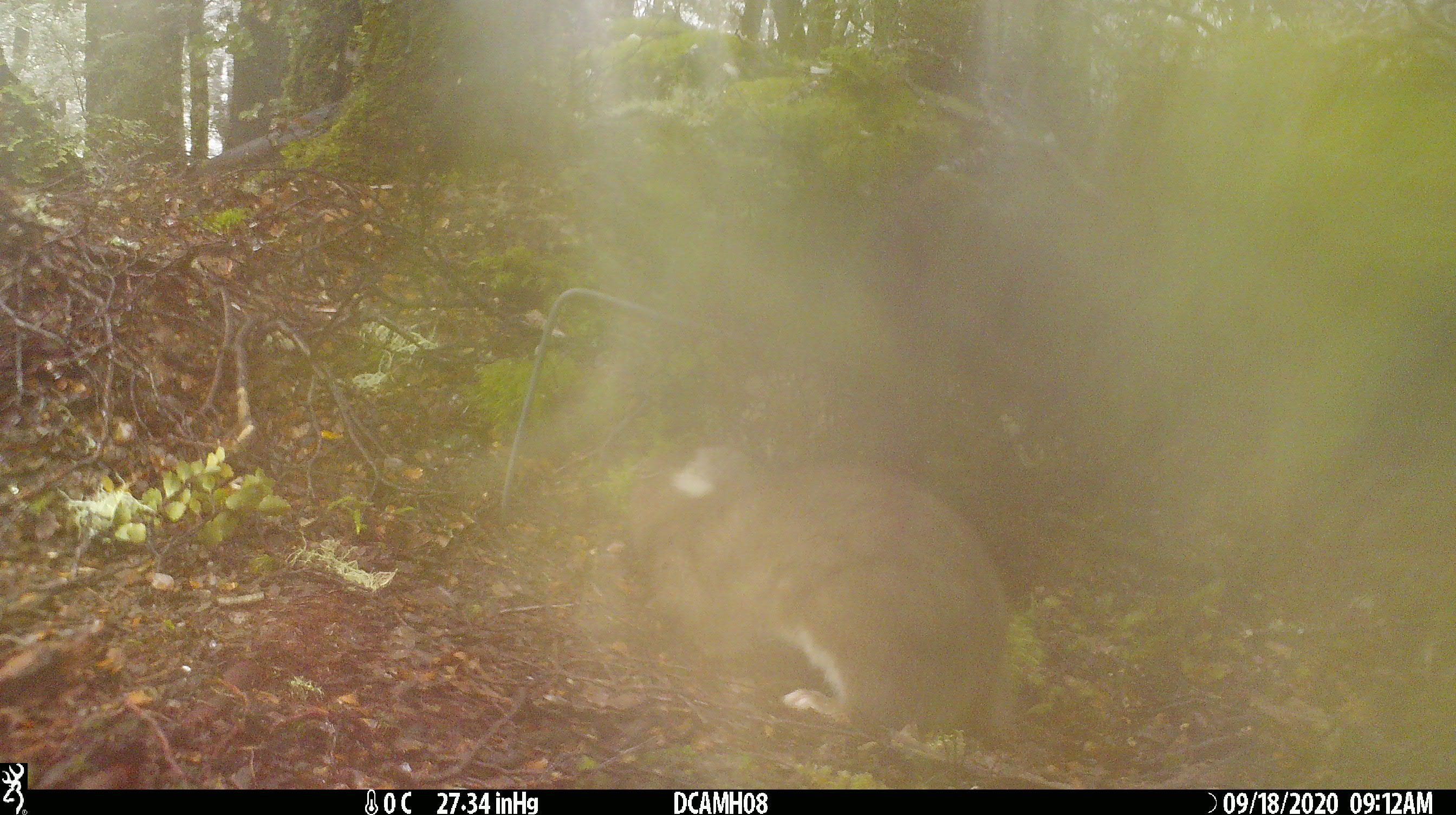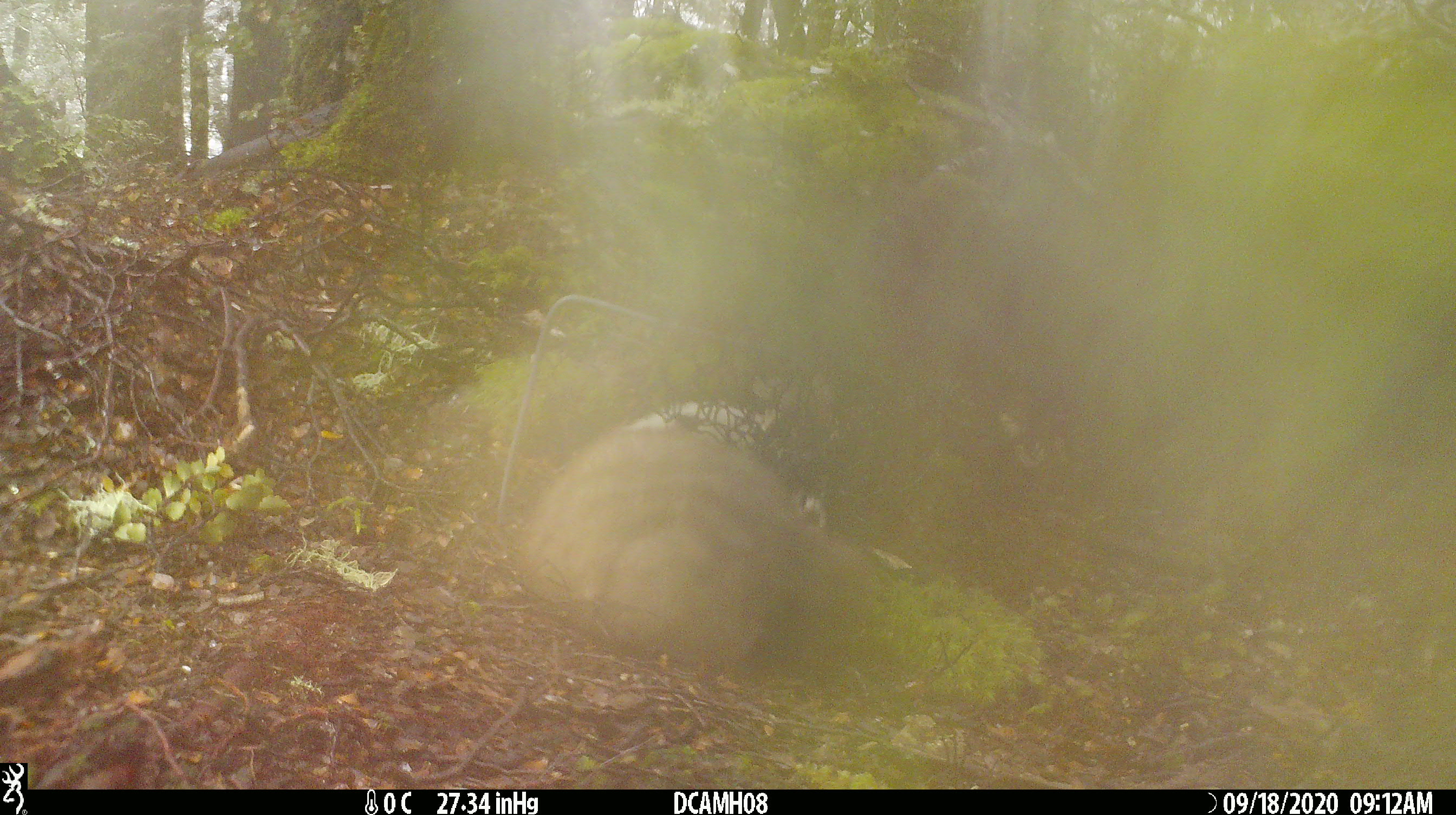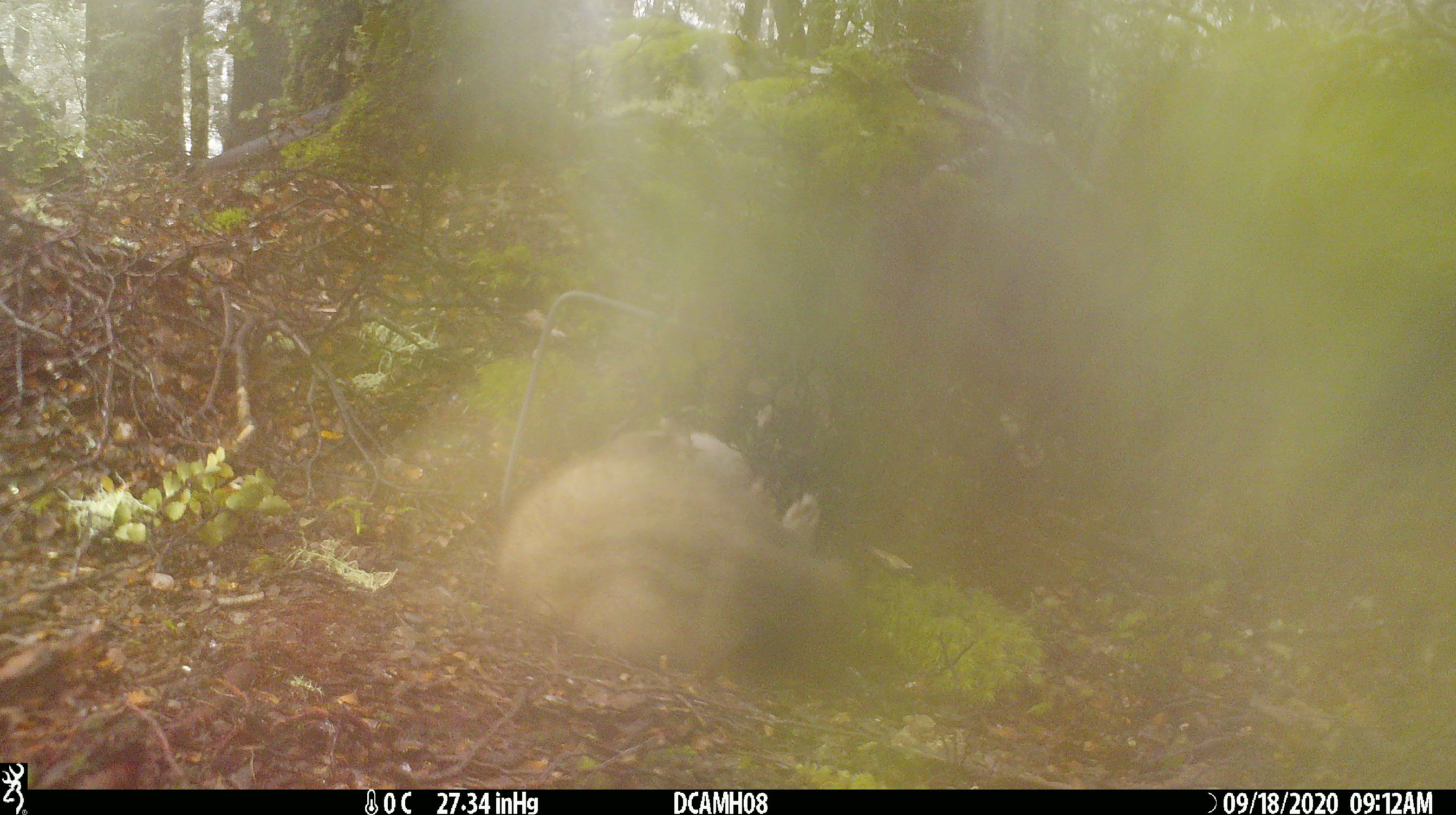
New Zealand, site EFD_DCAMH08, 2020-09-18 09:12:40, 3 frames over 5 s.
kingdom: Animalia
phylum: Chordata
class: Mammalia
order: Carnivora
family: Mustelidae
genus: Mustela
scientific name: Mustela erminea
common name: stoat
Stoat (Mustela erminea).